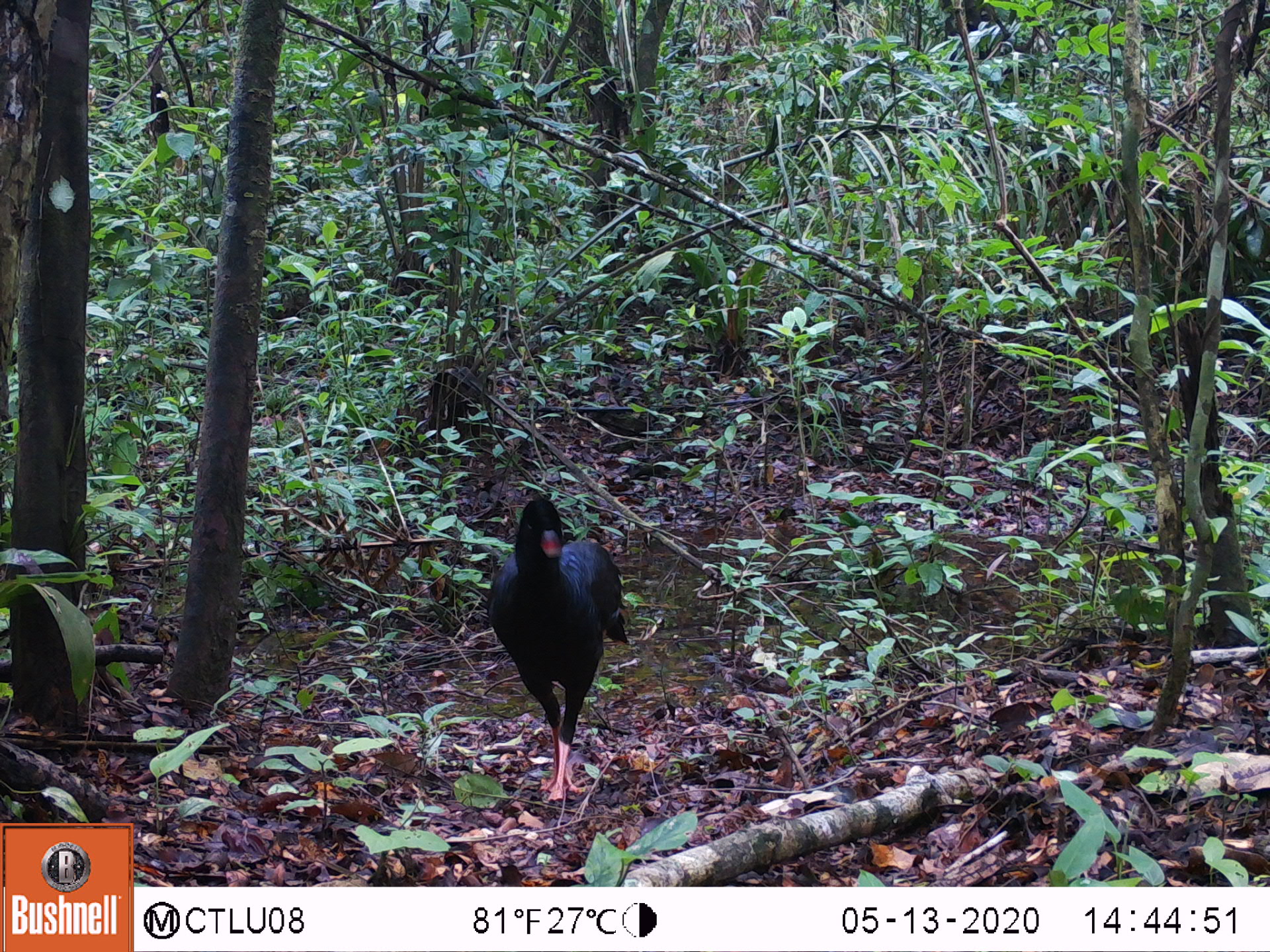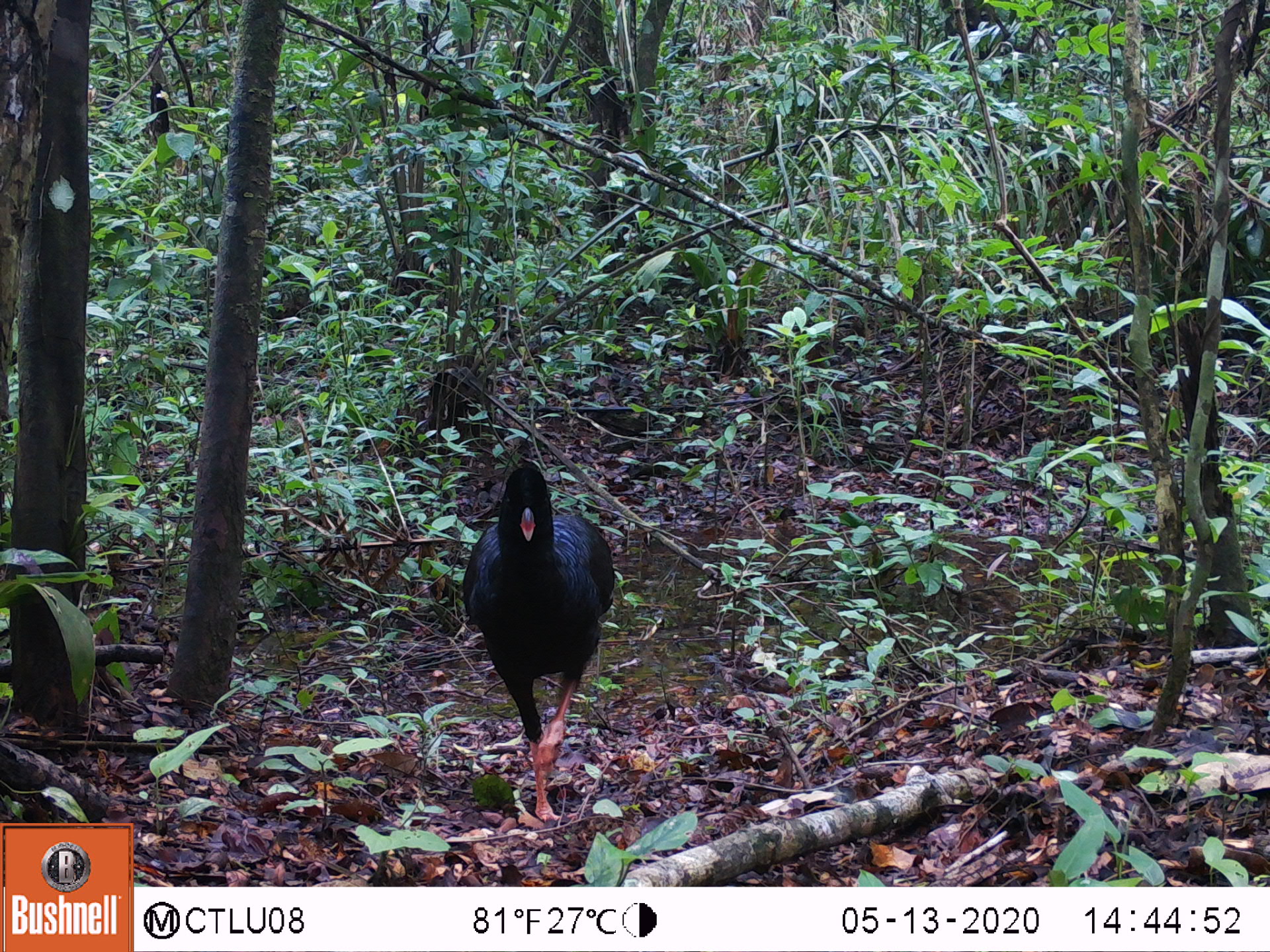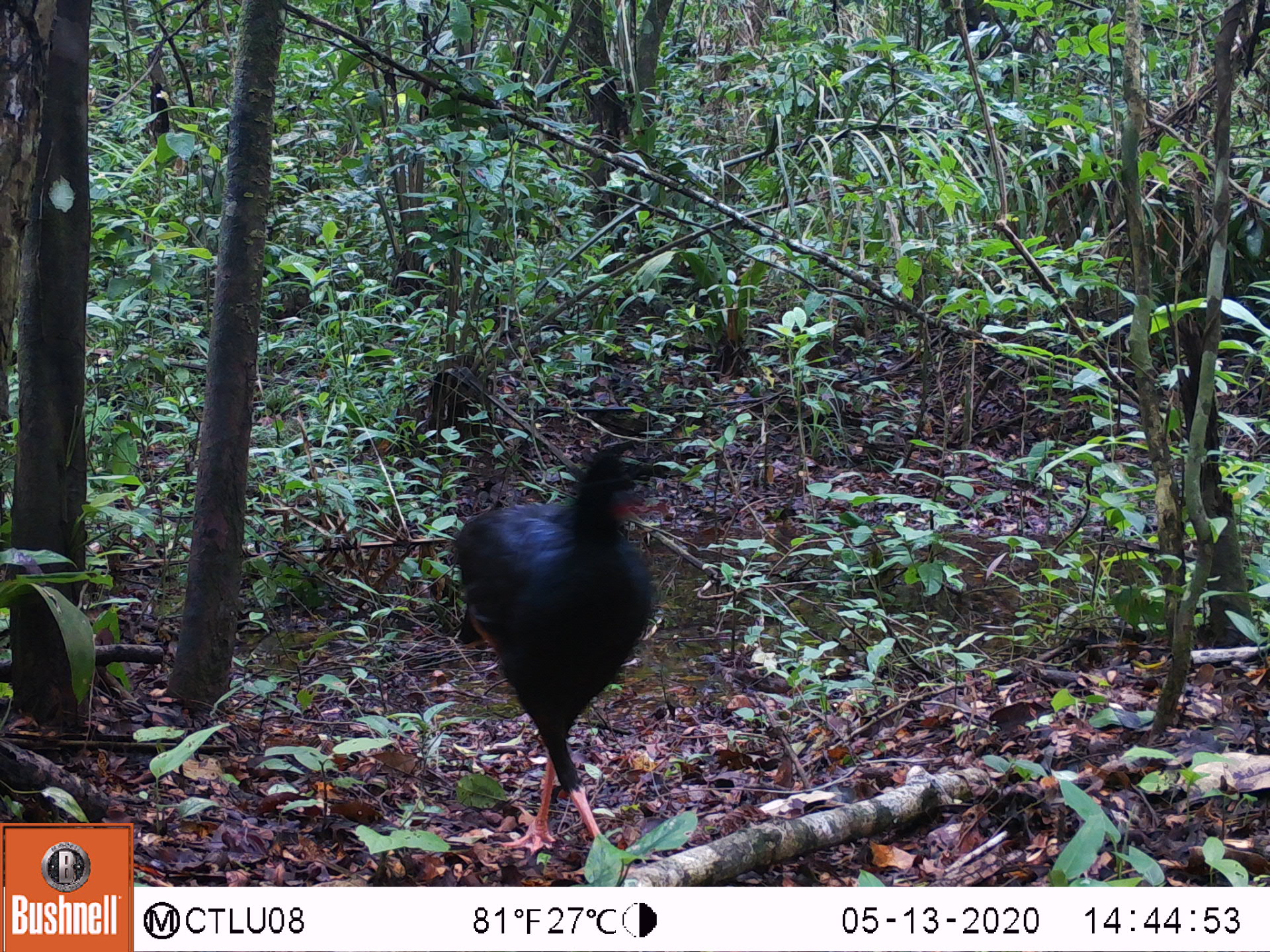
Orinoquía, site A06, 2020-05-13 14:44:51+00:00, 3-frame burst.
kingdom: Animalia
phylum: Chordata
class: Aves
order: Galliformes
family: Cracidae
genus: Mitu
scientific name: Mitu salvini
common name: salvin's currasow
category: salvins curassow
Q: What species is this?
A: Salvins curassow (salvin's currasow) (Mitu salvini).